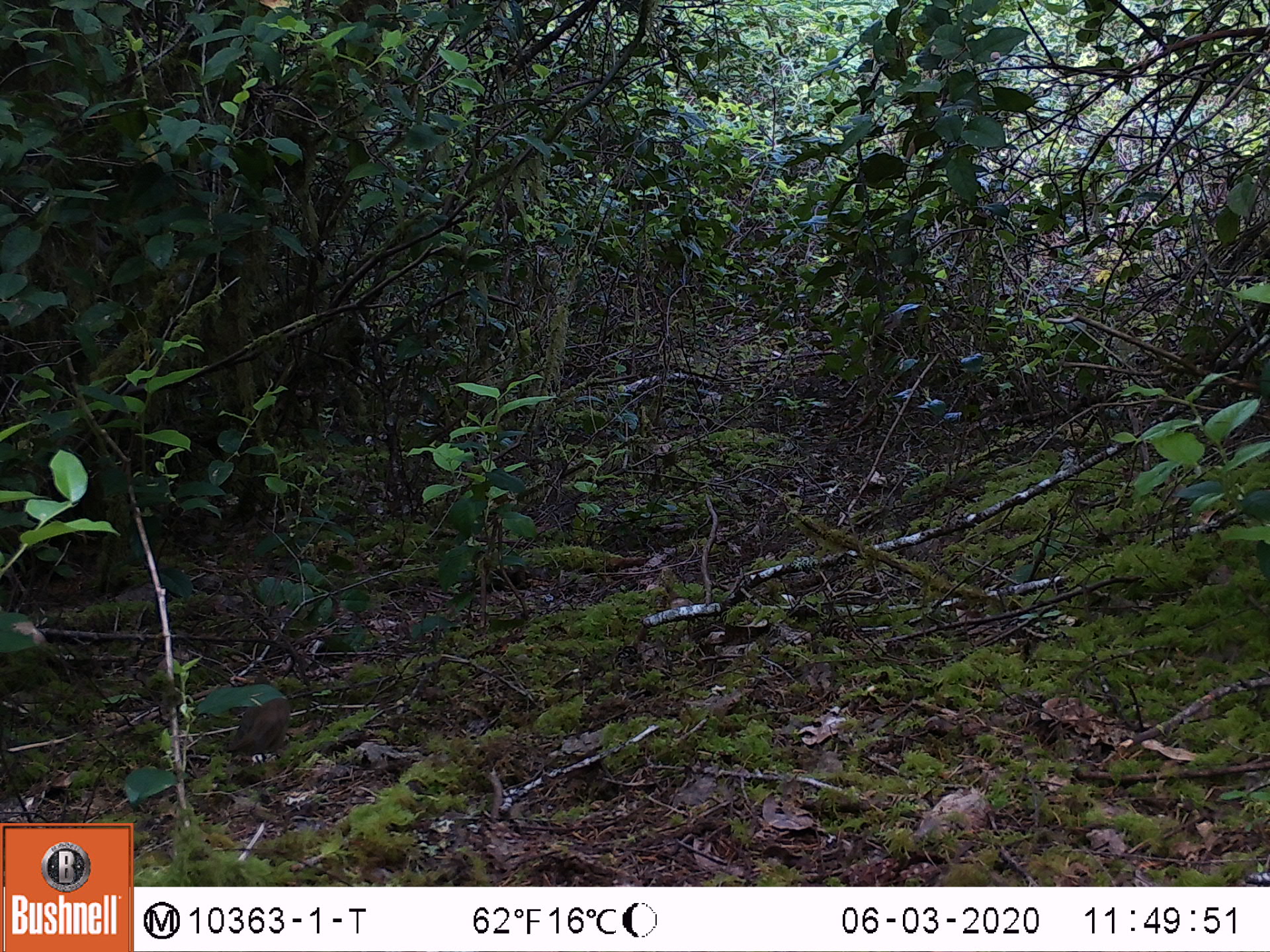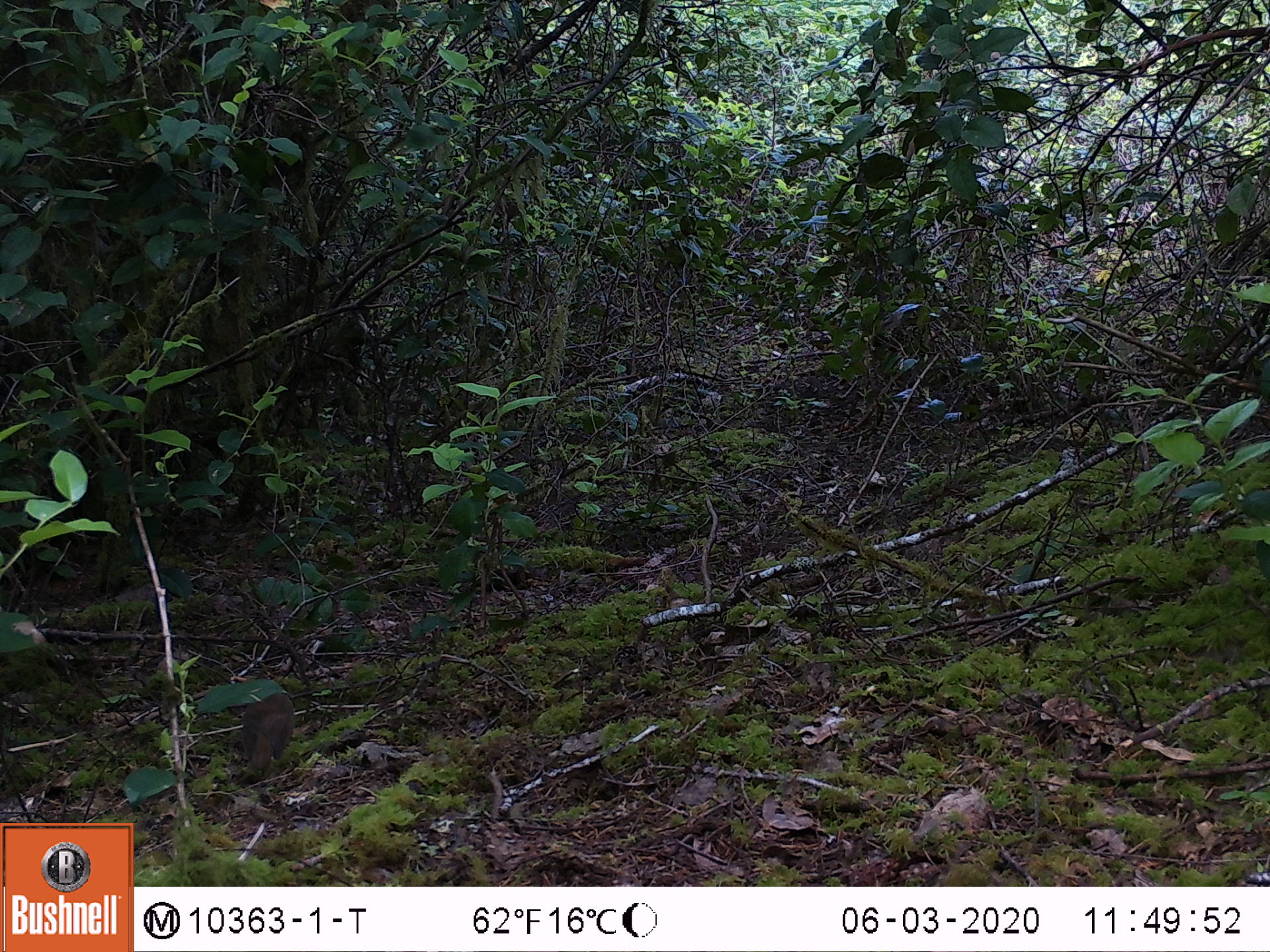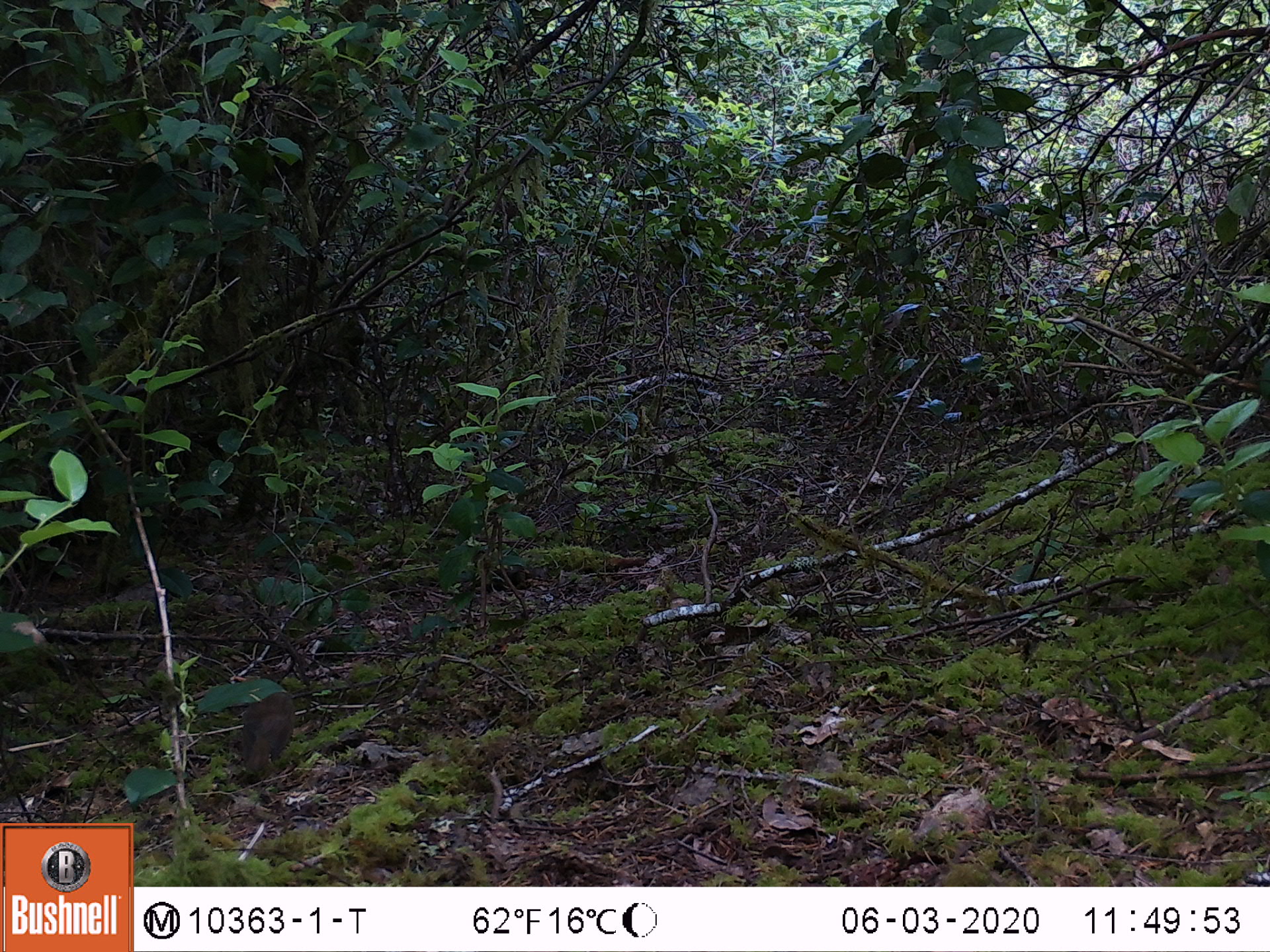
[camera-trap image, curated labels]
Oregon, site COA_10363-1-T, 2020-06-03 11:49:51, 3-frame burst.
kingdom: Animalia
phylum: Chordata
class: Aves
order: Passeriformes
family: Turdidae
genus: Catharus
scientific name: Catharus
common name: brown thrushes and nightingale-thrushes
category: catharus species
Catharus species (brown thrushes and nightingale-thrushes) (Catharus).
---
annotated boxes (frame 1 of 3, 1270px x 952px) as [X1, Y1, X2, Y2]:
catharus species: [228, 694, 292, 762]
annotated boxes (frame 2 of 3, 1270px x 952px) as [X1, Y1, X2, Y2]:
catharus species: [236, 689, 294, 777]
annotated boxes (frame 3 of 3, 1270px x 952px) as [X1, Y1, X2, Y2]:
catharus species: [237, 691, 295, 779]